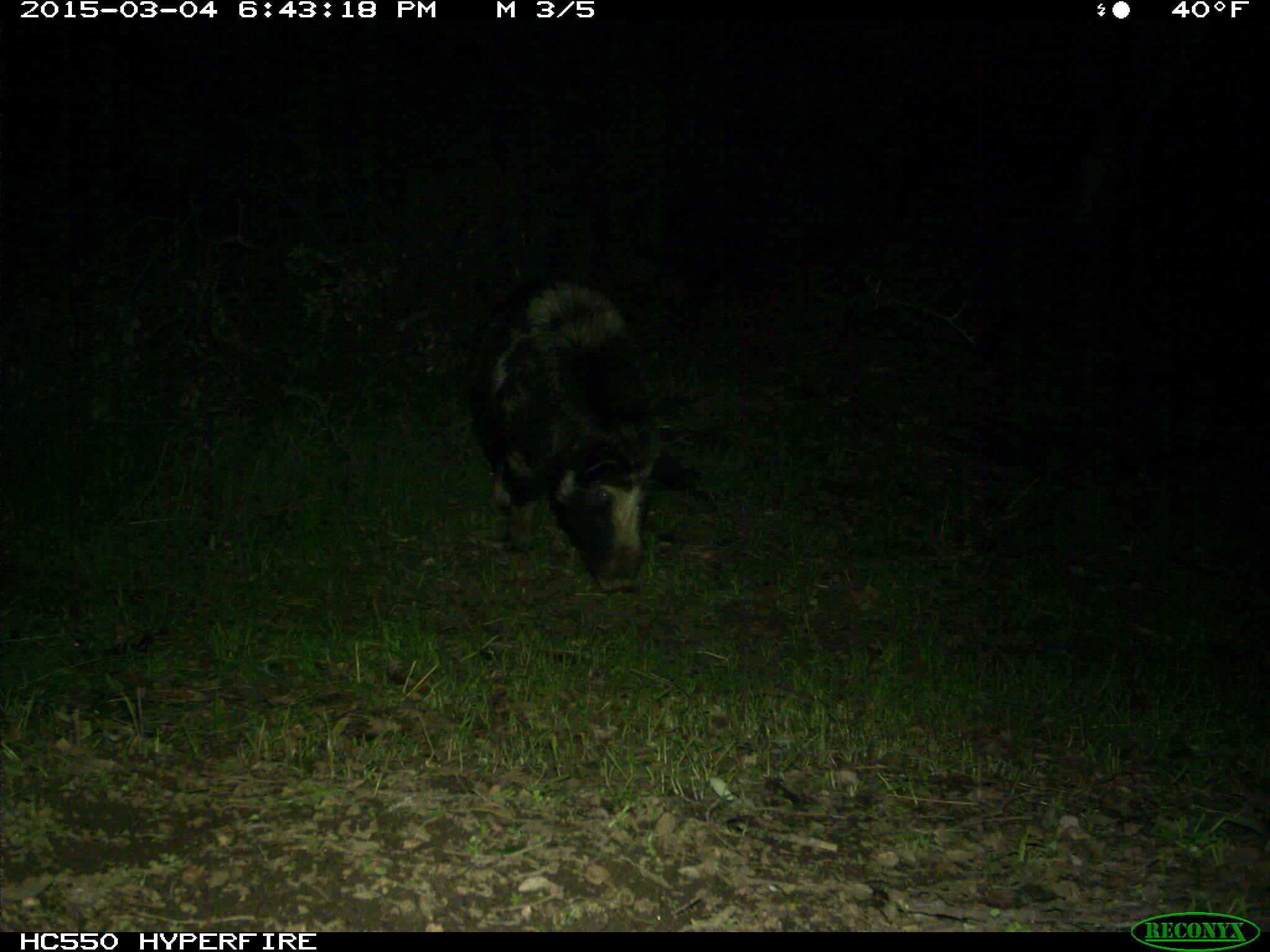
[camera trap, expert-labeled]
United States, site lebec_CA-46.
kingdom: Animalia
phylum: Chordata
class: Mammalia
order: Artiodactyla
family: Suidae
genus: Sus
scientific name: Sus scrofa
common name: wild boar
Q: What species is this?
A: Sus scrofa (wild boar).